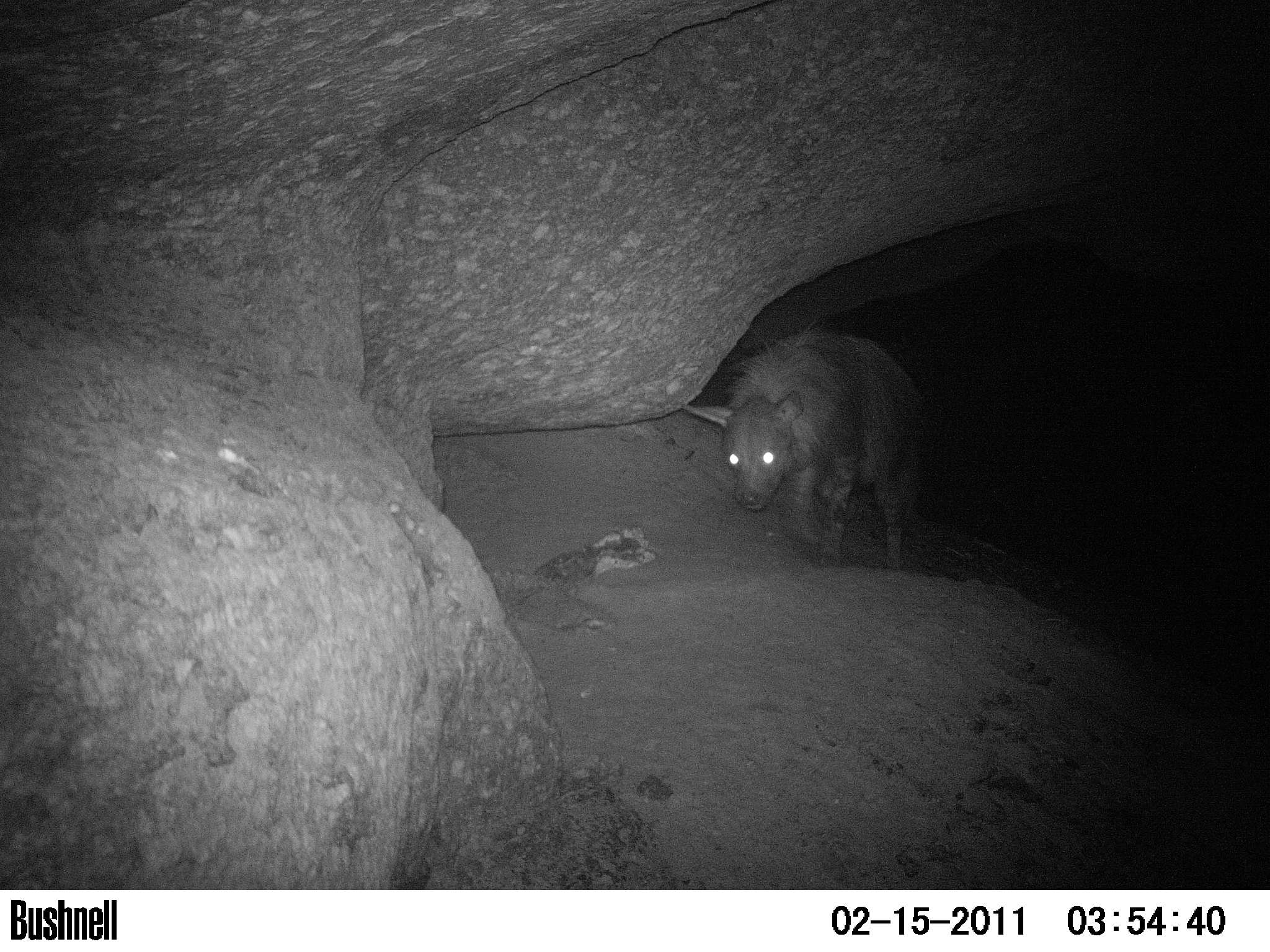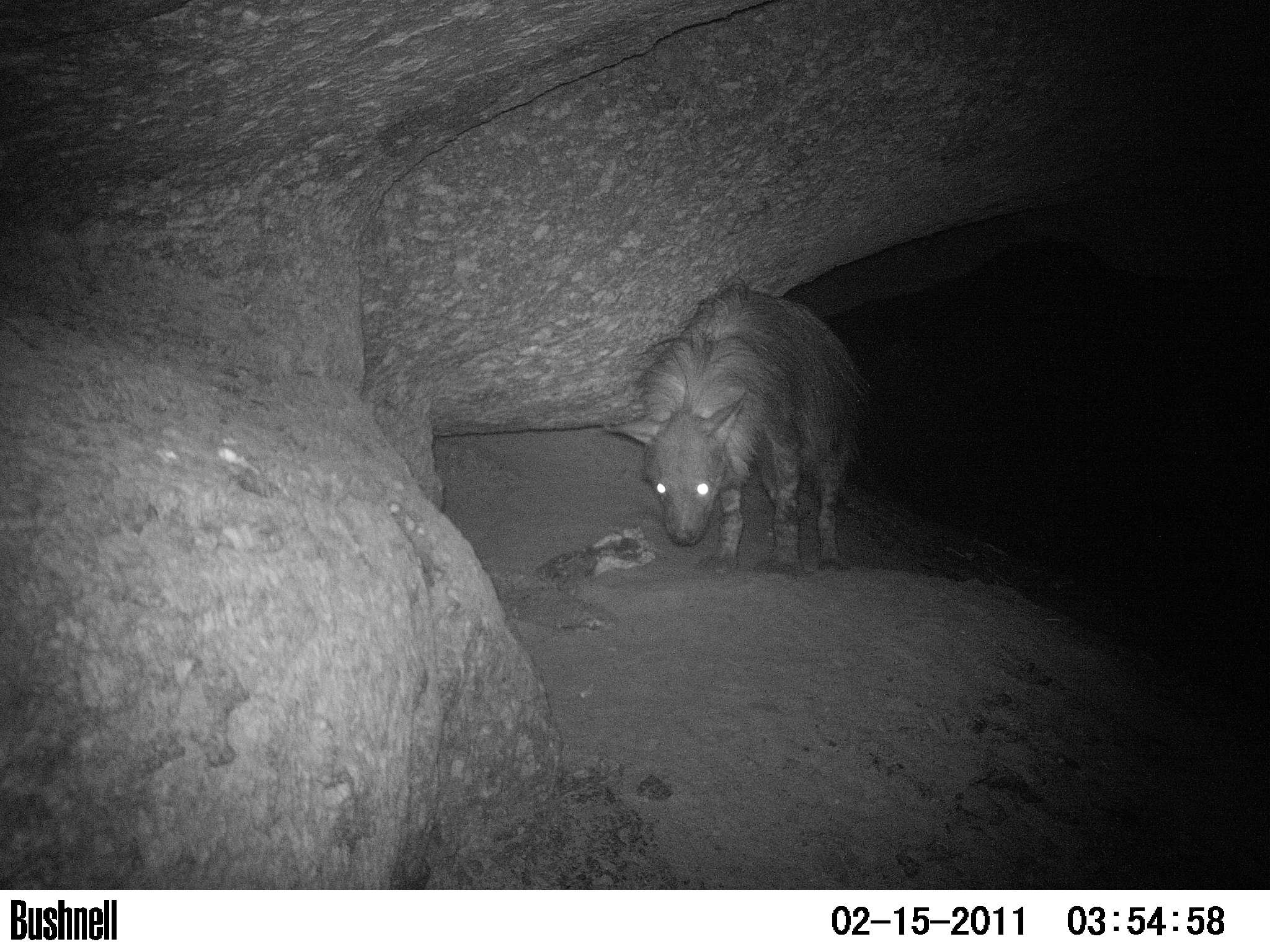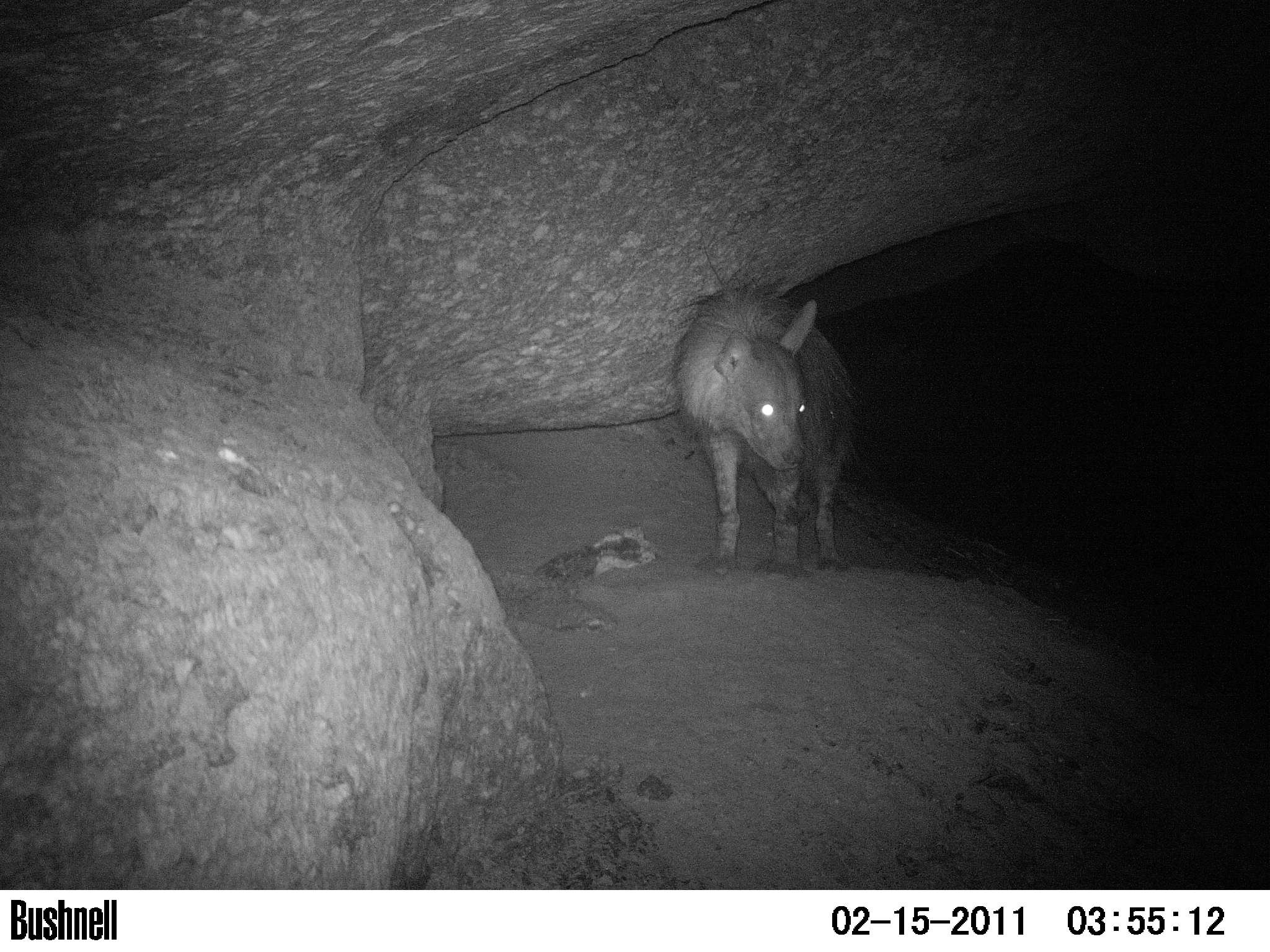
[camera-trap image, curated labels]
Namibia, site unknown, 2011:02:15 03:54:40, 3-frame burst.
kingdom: Animalia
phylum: Chordata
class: Mammalia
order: Carnivora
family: Hyaenidae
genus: Parahyaena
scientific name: Parahyaena brunnea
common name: brown hyena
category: hyaena brunnea